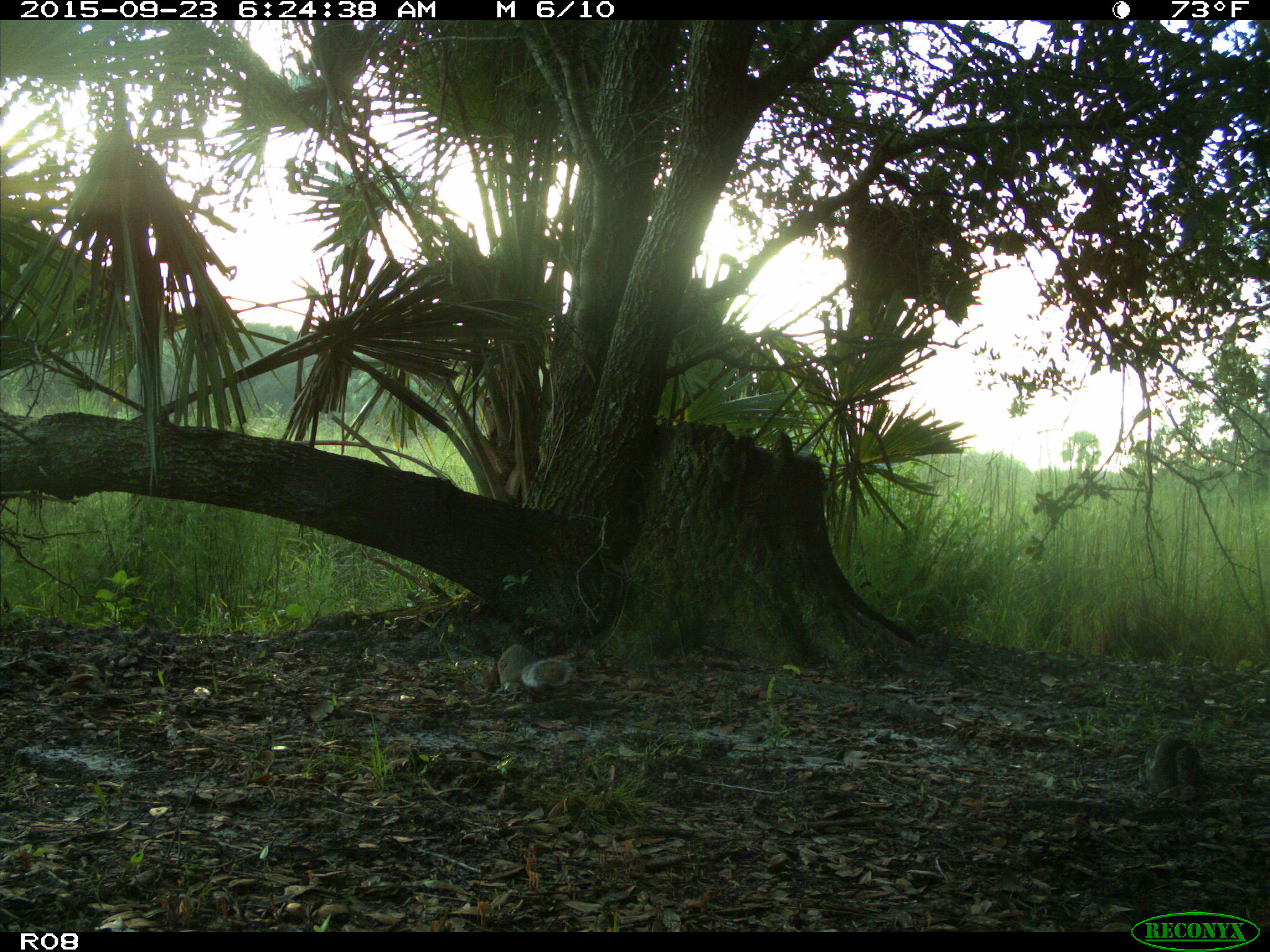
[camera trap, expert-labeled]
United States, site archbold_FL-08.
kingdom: Animalia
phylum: Chordata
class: Mammalia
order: Rodentia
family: Sciuridae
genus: Sciurus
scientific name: Sciurus carolinensis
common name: eastern gray squirrel